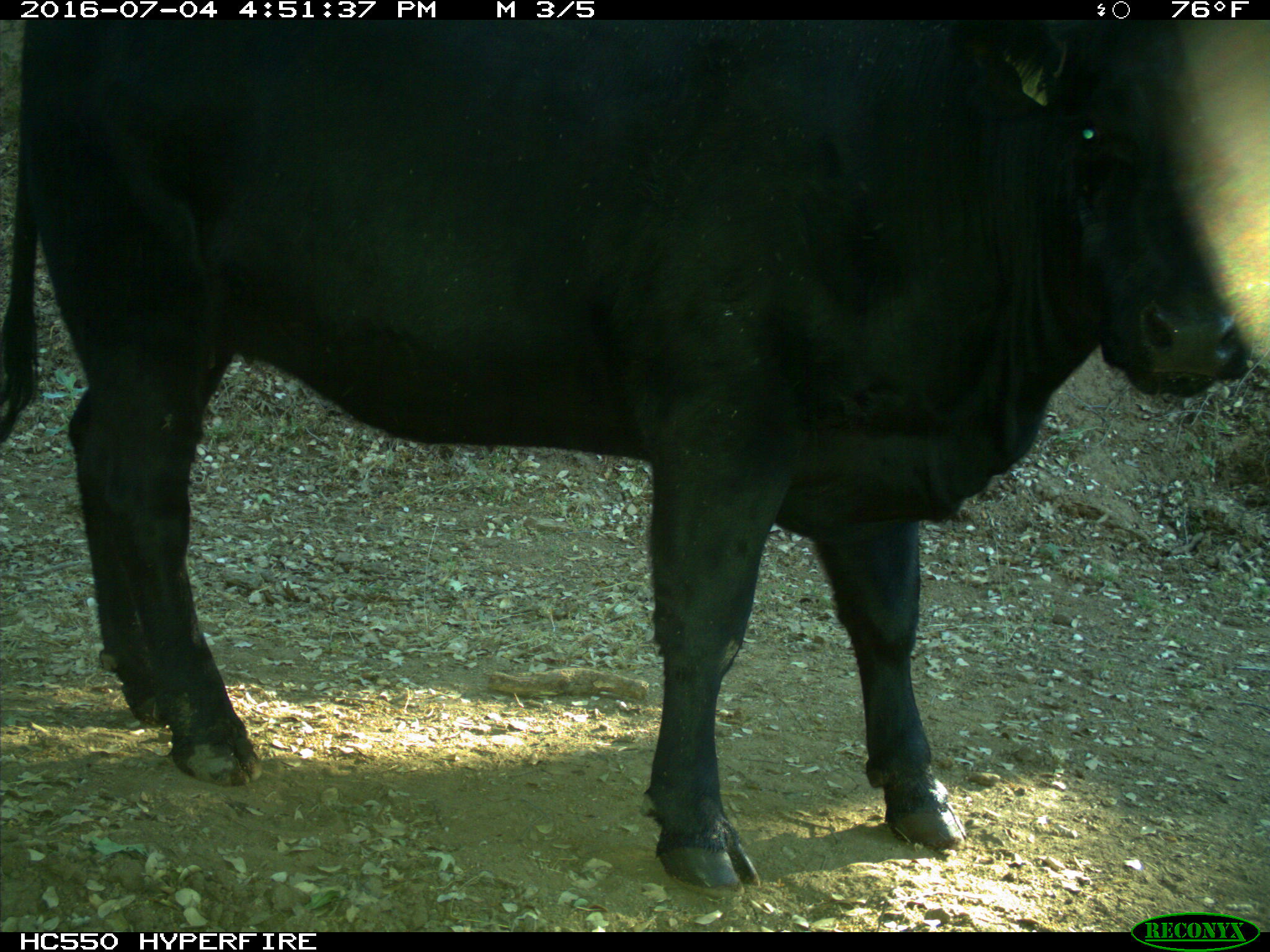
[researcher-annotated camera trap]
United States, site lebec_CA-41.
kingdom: Animalia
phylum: Chordata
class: Mammalia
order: Artiodactyla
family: Bovidae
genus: Bos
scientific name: Bos taurus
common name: domestic cow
Bos taurus (domestic cow).